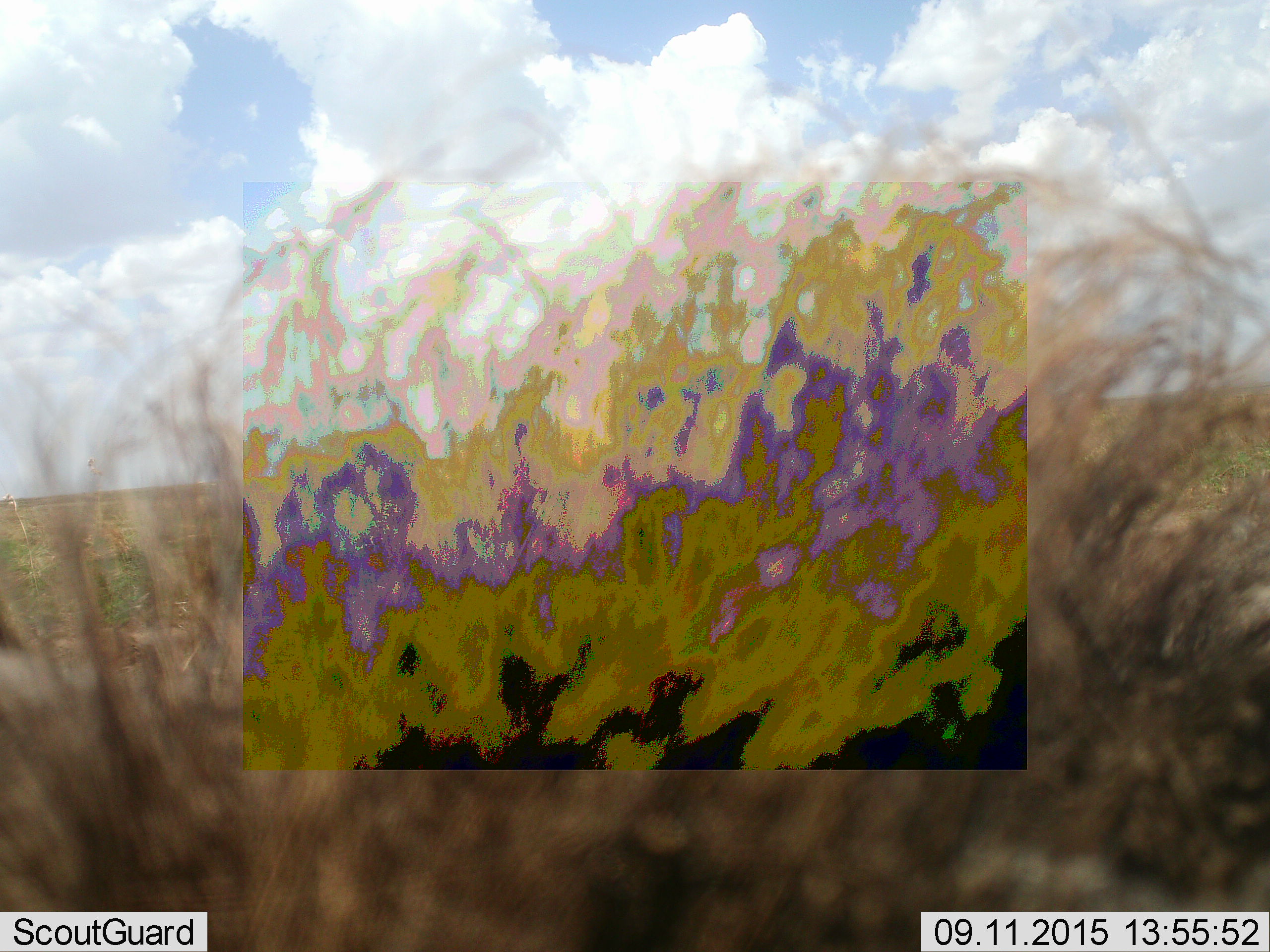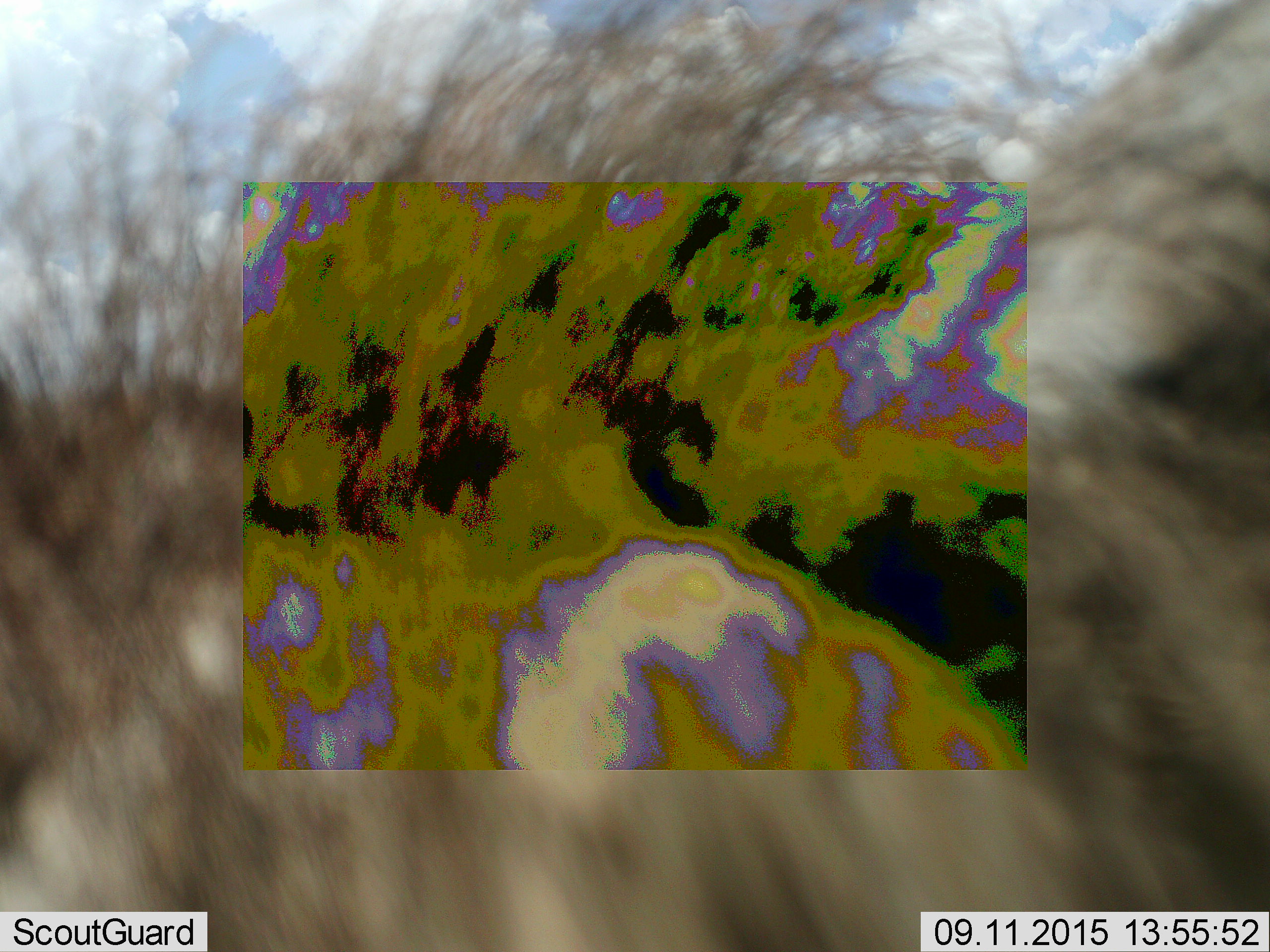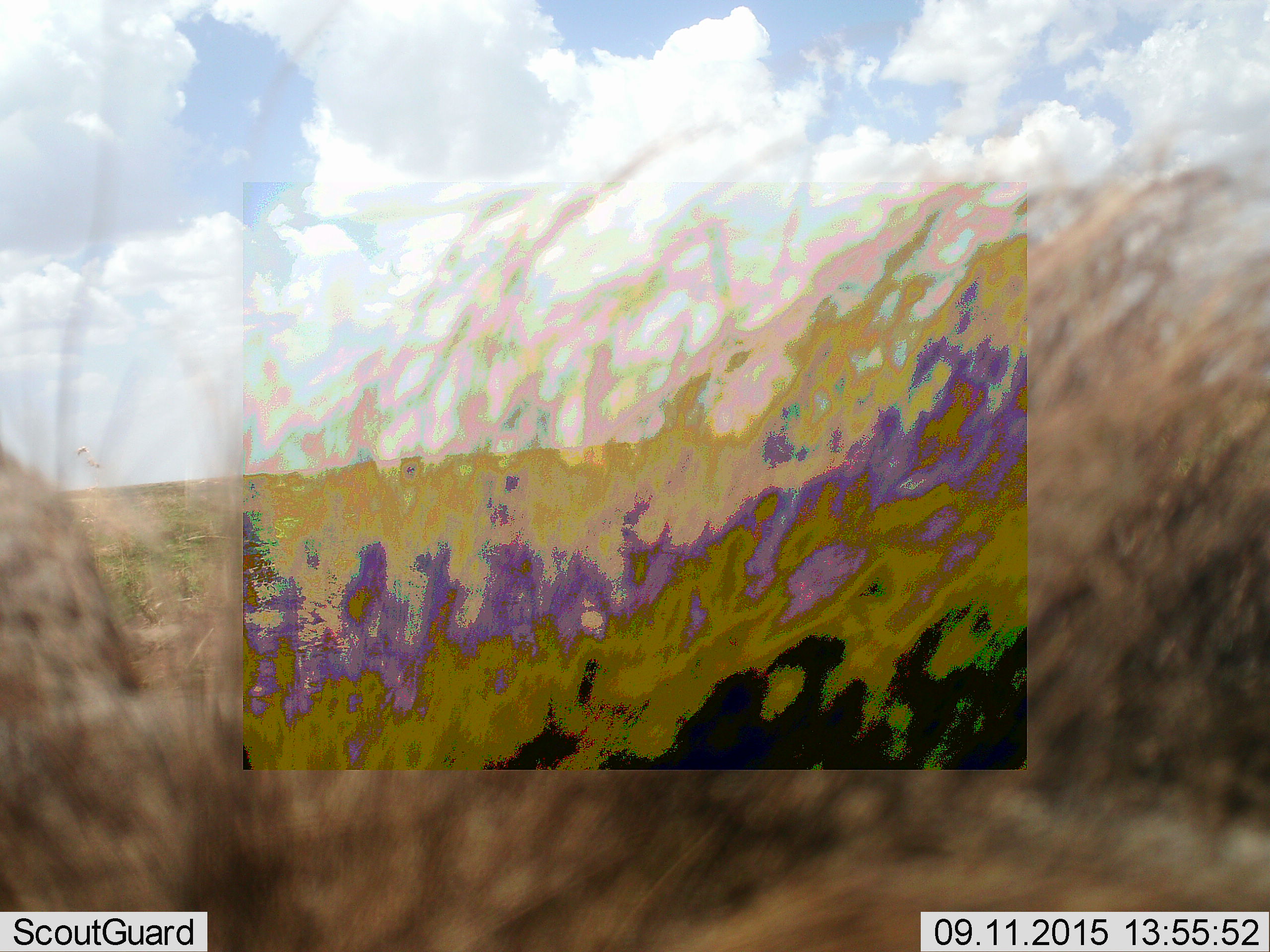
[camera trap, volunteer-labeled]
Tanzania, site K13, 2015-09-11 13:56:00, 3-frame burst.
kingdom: Animalia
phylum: Chordata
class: Mammalia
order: Artiodactyla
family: Suidae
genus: Phacochoerus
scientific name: Phacochoerus africanus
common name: warthog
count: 1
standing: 67%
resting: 0%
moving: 33%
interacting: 0%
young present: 0%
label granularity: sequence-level